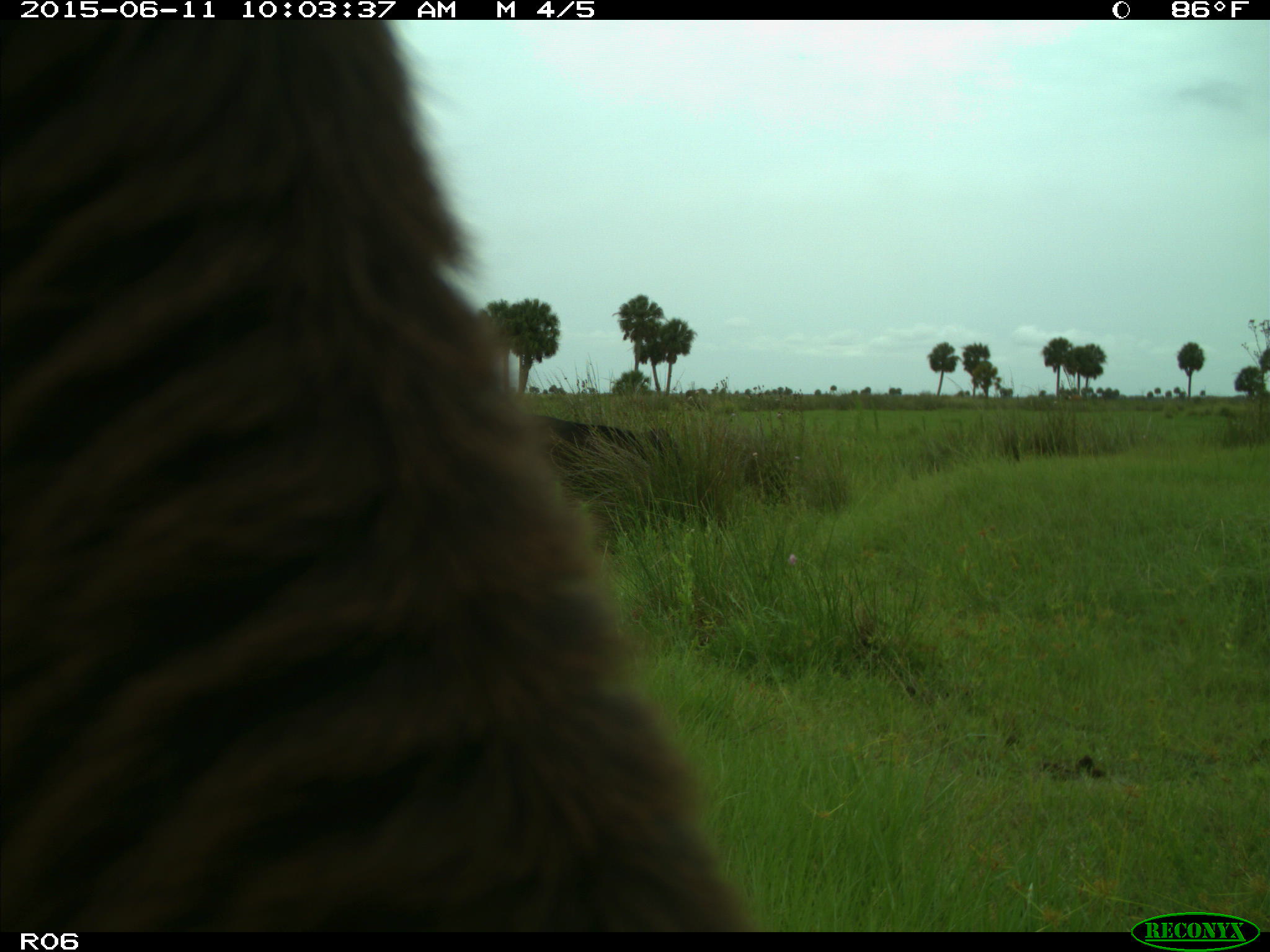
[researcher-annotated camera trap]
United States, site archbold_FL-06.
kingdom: Animalia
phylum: Chordata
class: Mammalia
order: Artiodactyla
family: Bovidae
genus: Bos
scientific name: Bos taurus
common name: domestic cow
Bos taurus (domestic cow).